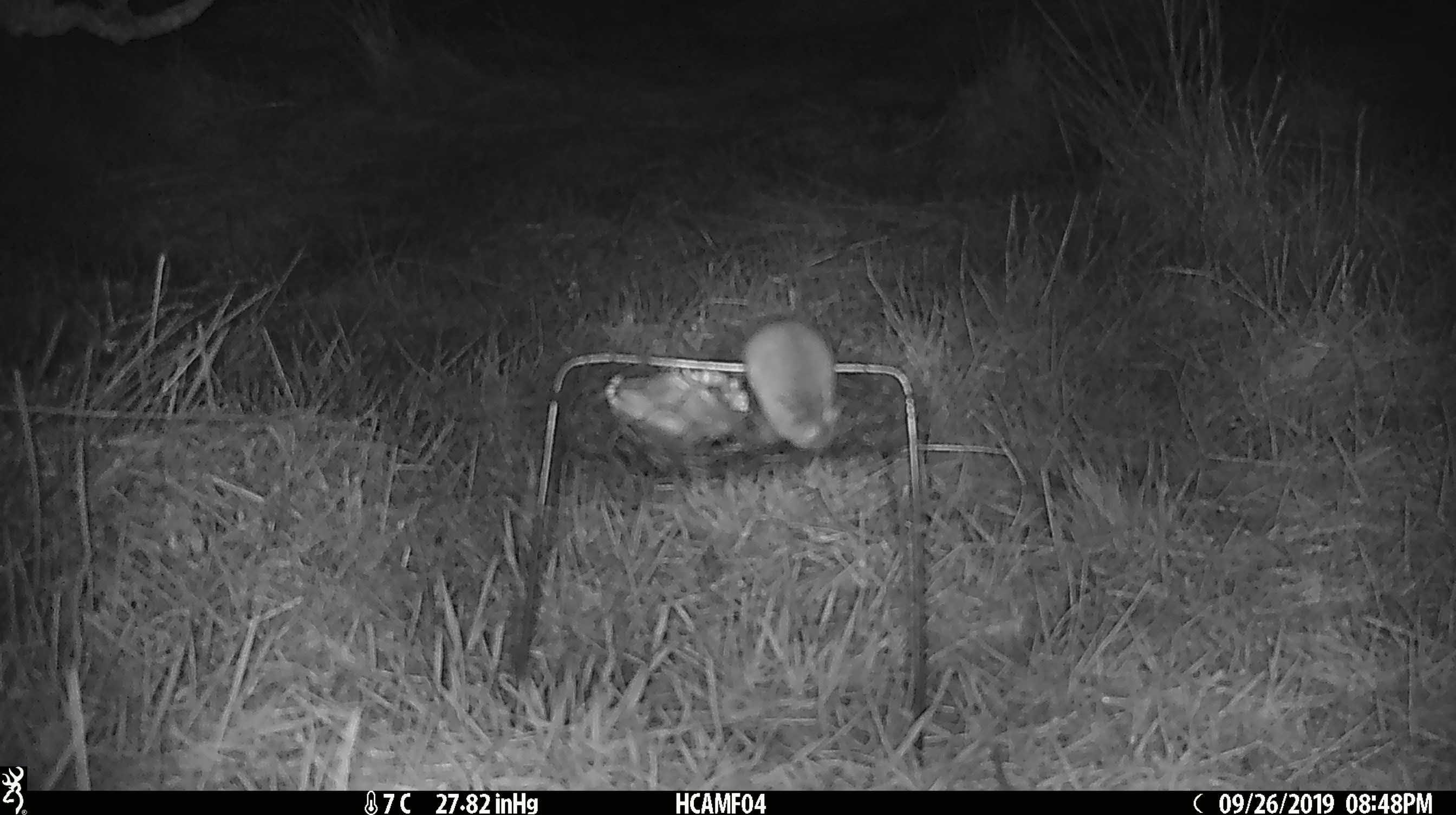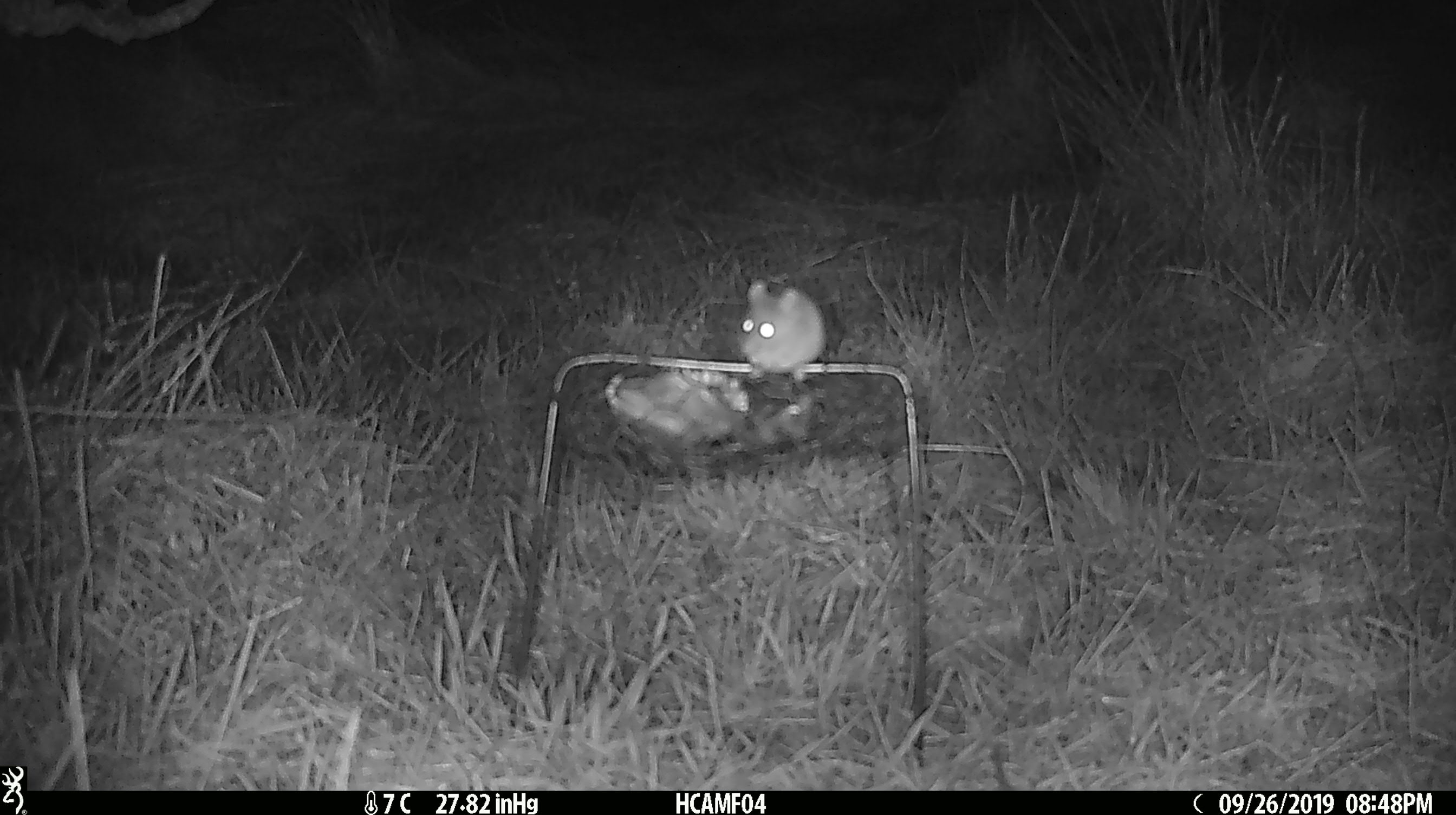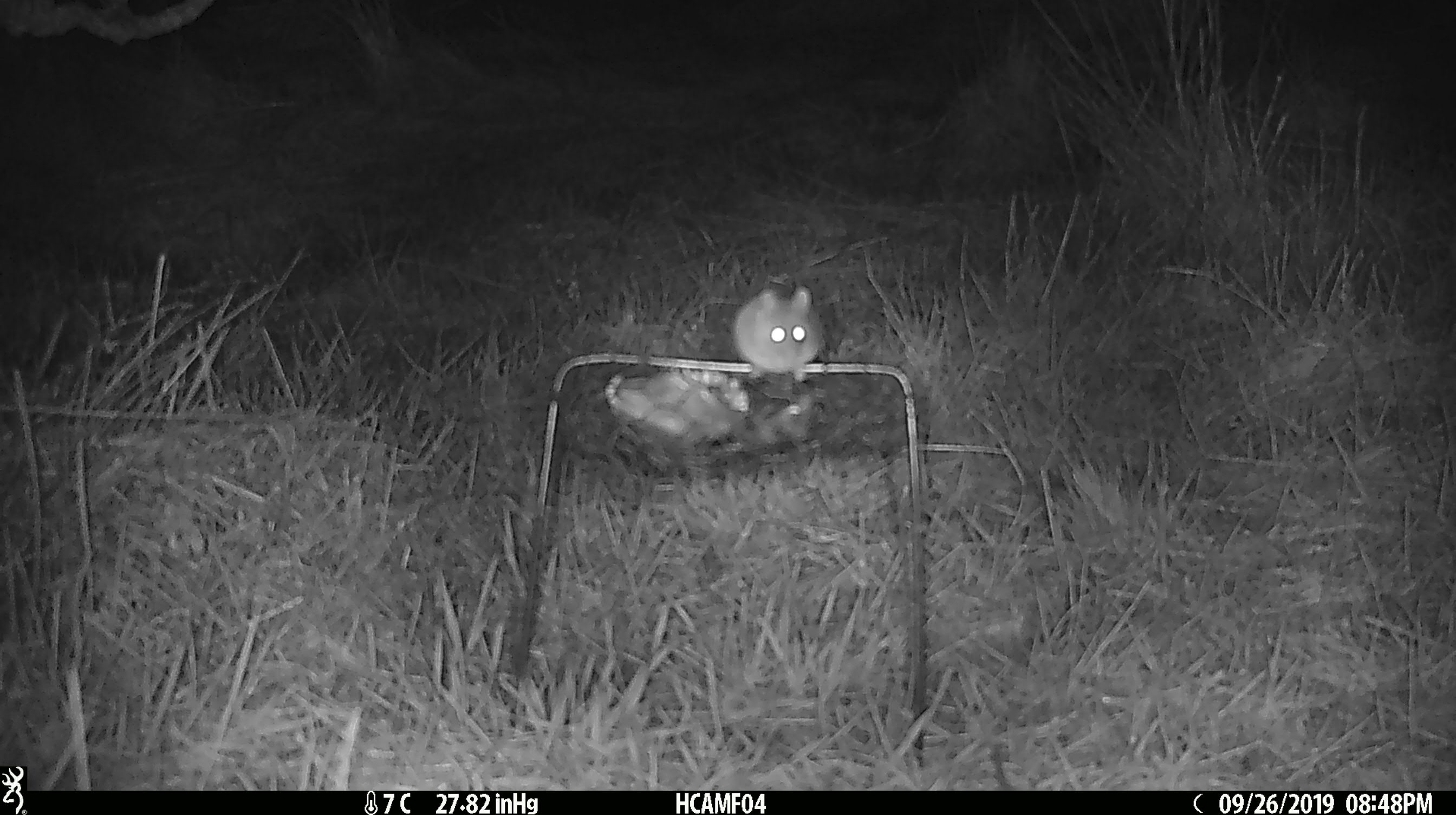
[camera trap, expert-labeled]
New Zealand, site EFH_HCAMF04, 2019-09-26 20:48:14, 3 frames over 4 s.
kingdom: Animalia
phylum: Chordata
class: Mammalia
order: Rodentia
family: Muridae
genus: Mus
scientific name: Mus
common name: mouse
Mouse (Mus).